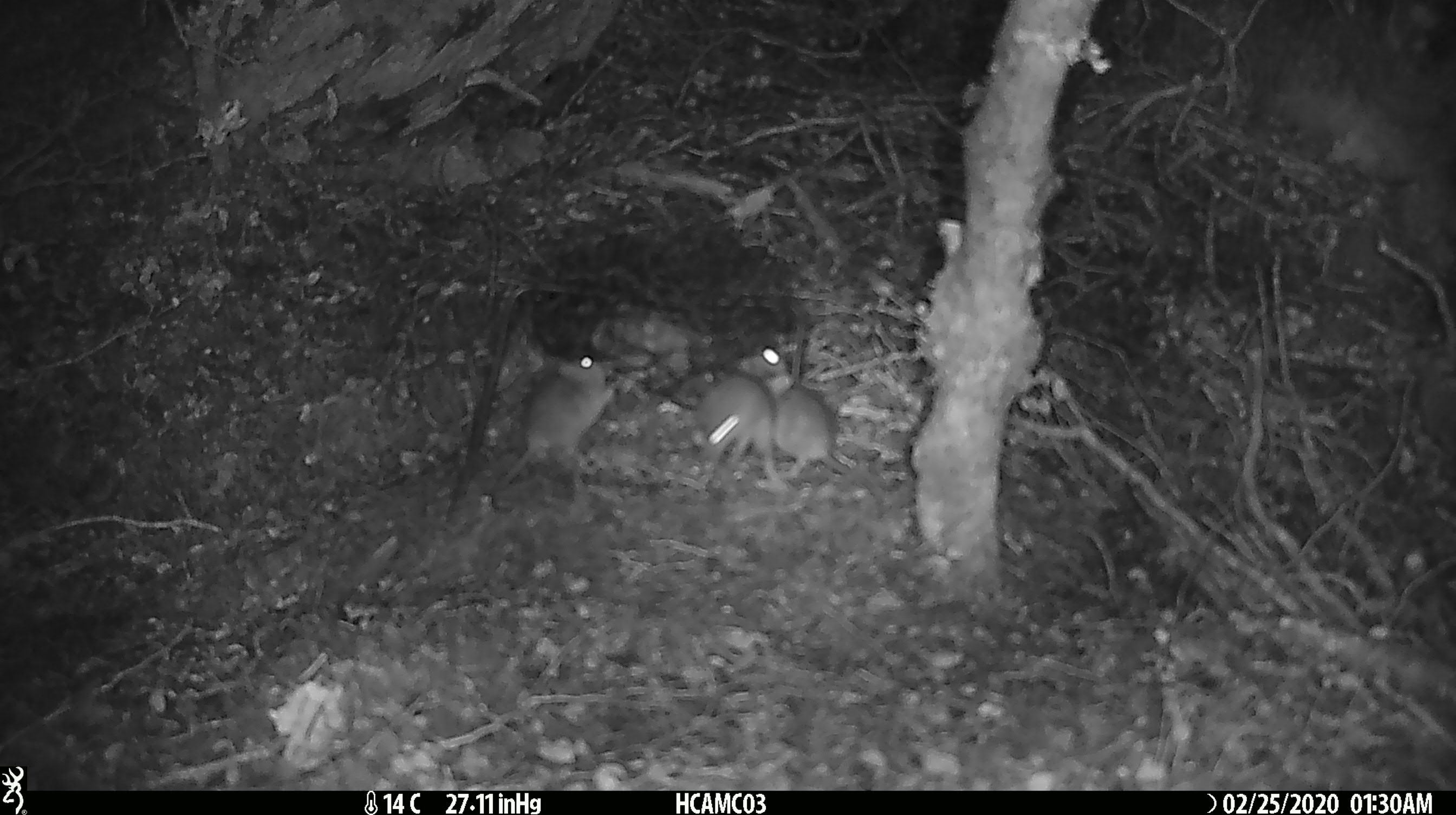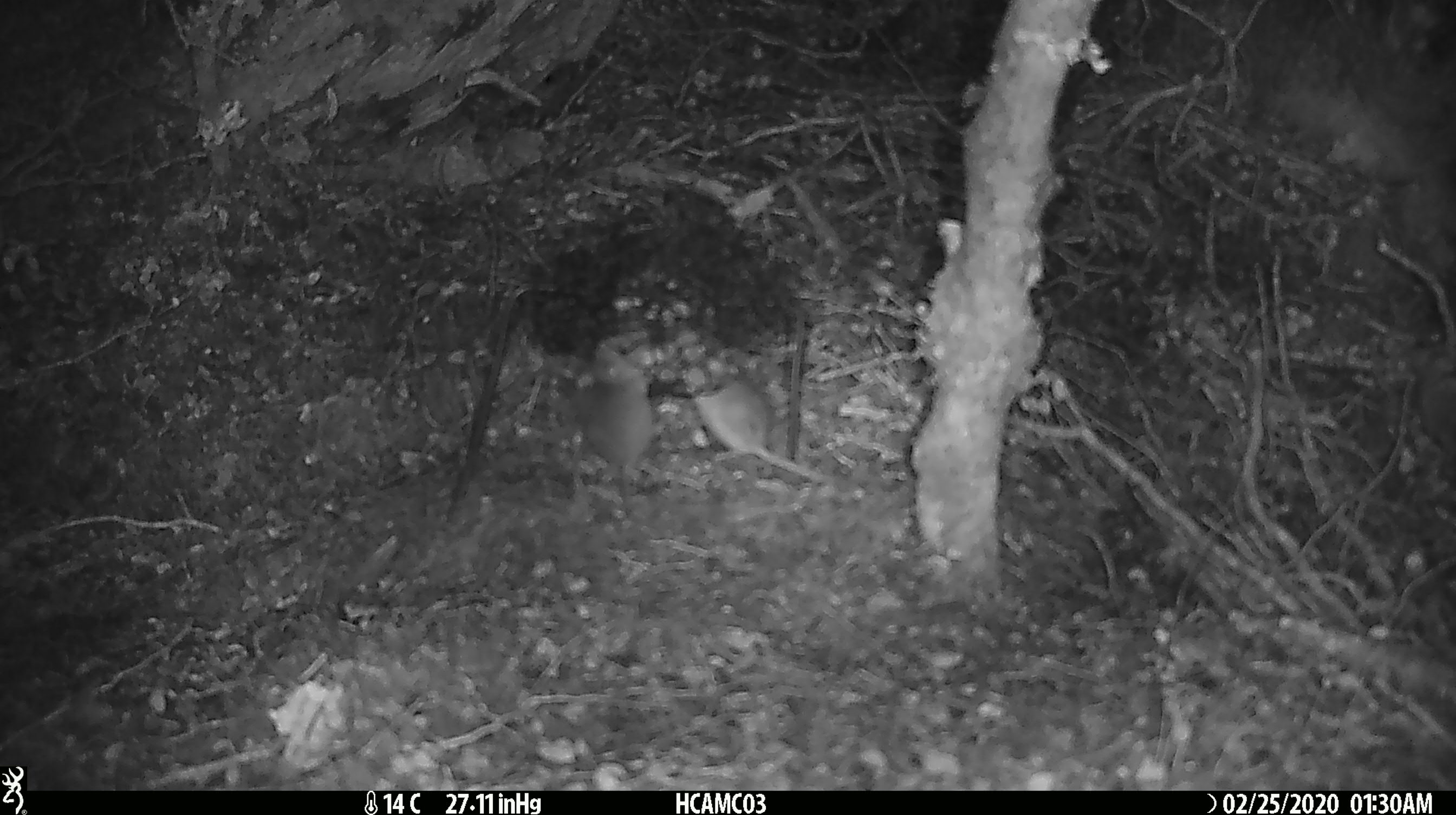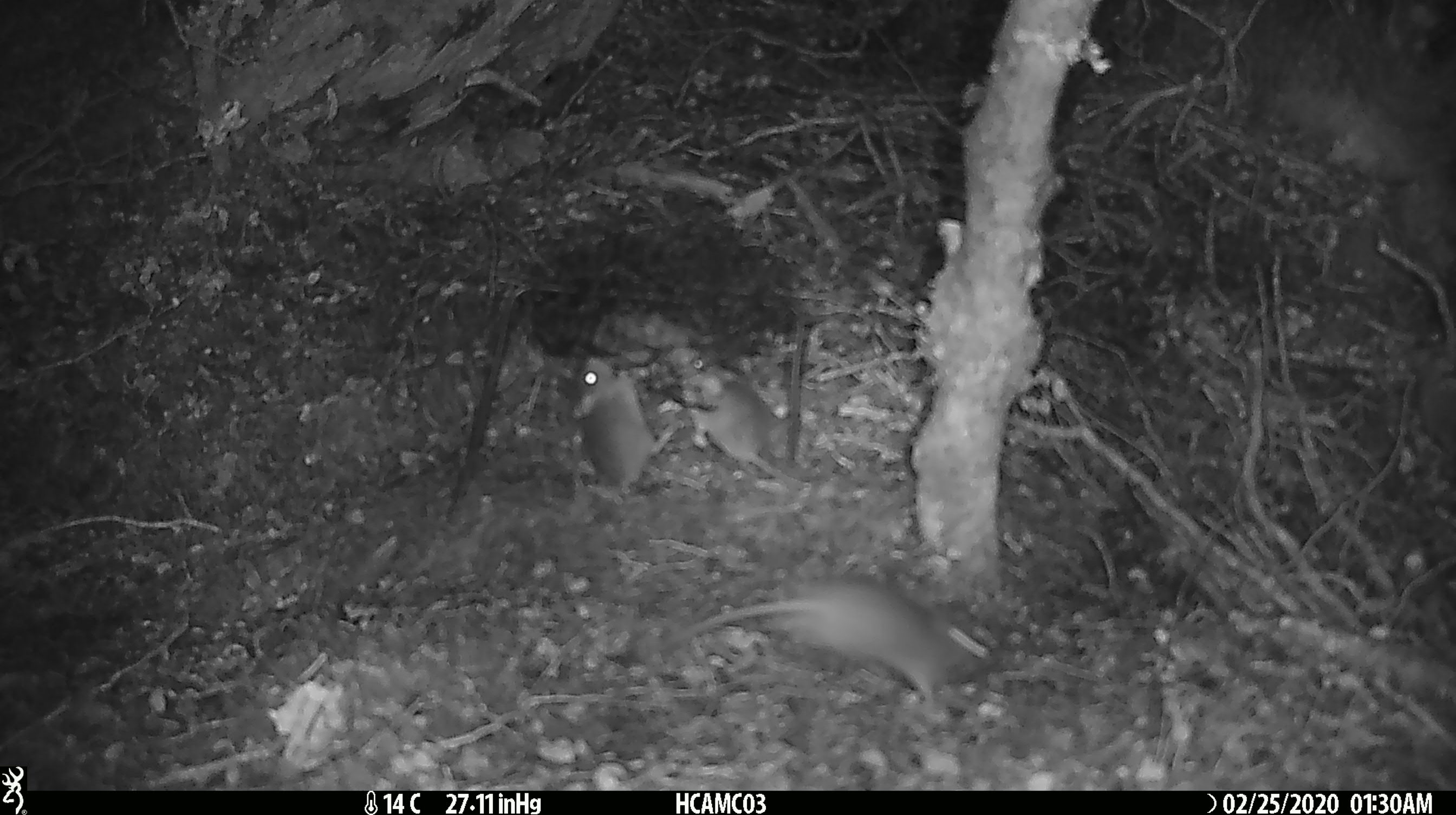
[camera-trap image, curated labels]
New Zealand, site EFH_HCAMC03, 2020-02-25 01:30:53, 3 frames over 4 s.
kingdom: Animalia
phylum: Chordata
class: Mammalia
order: Rodentia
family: Muridae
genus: Mus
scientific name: Mus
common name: mouse